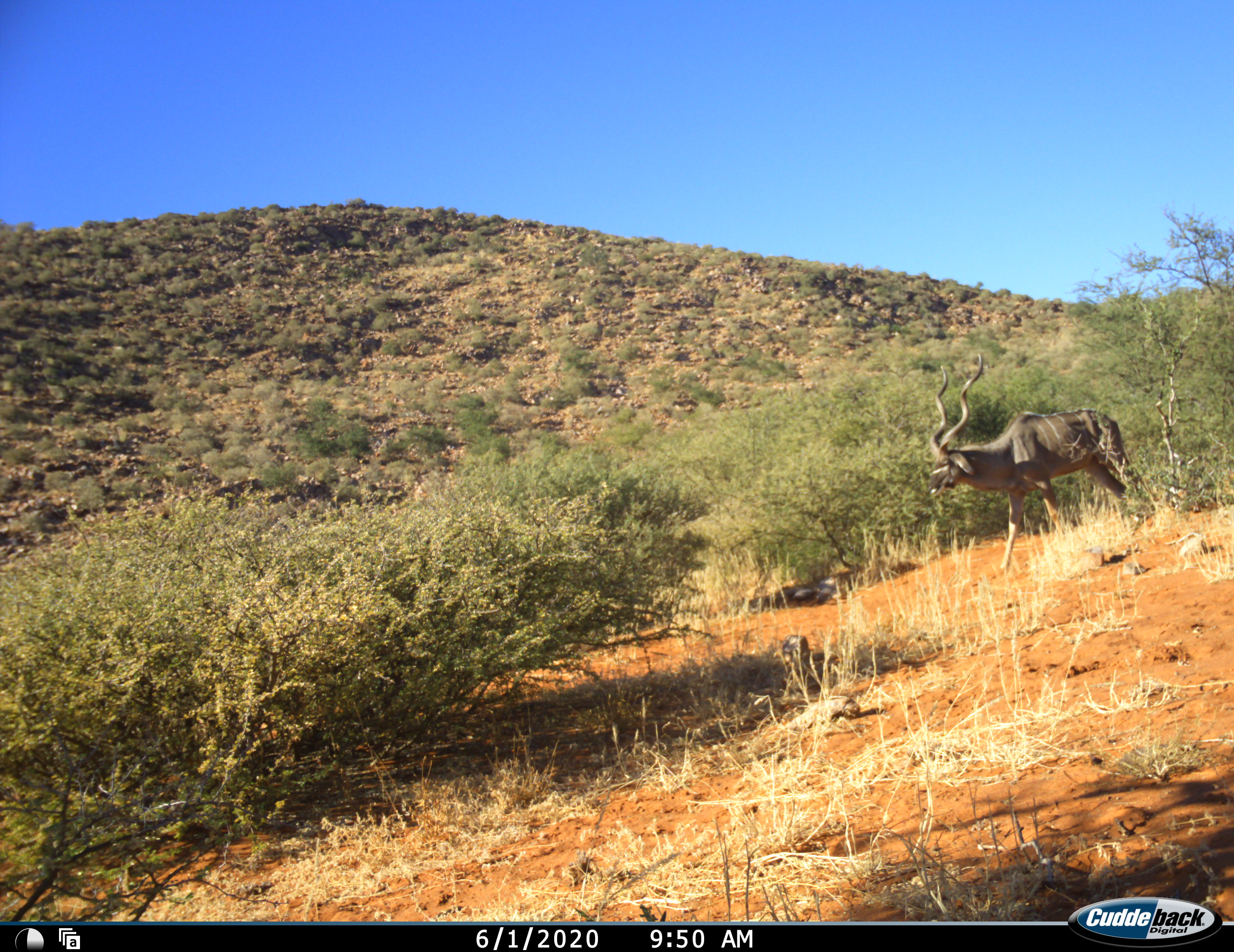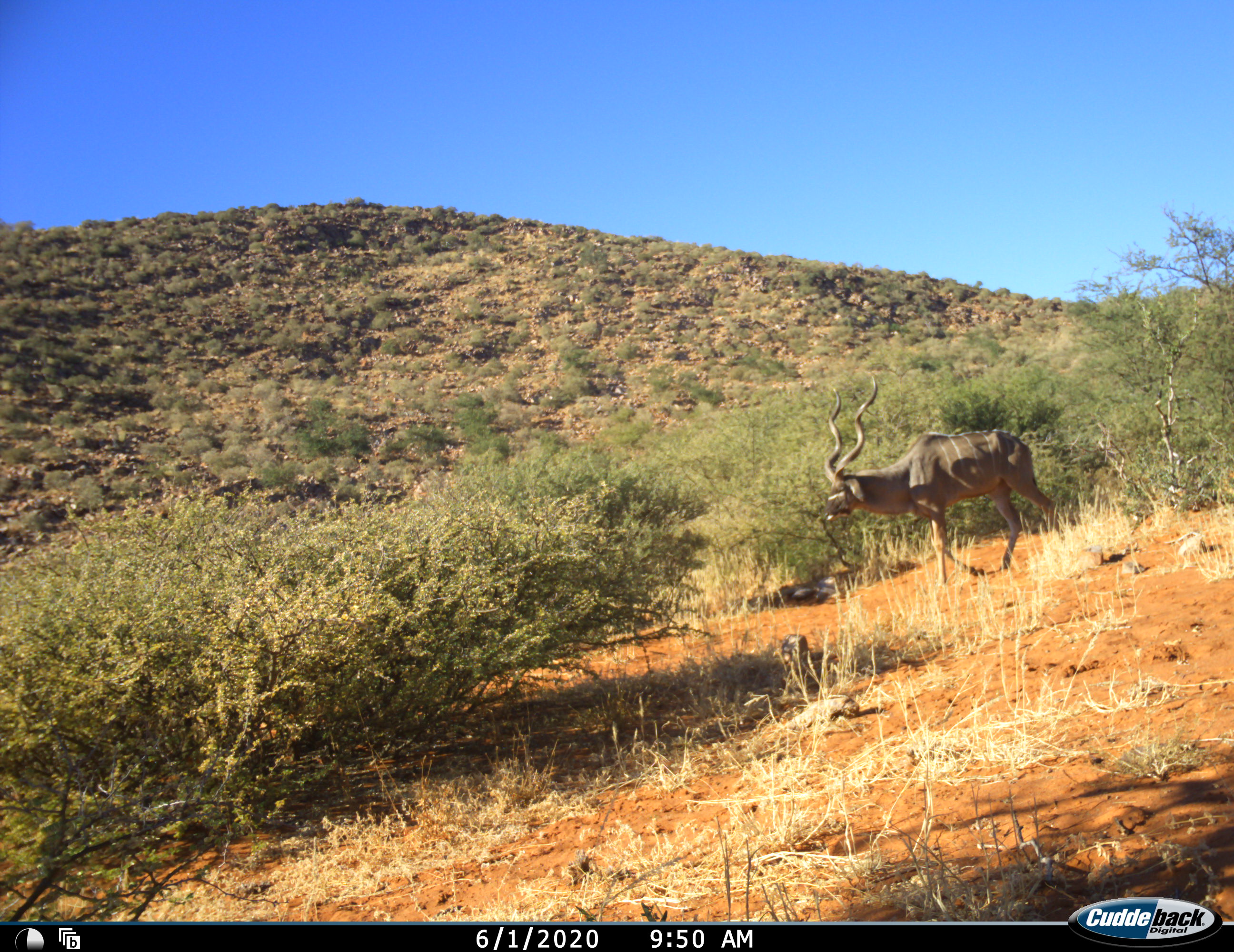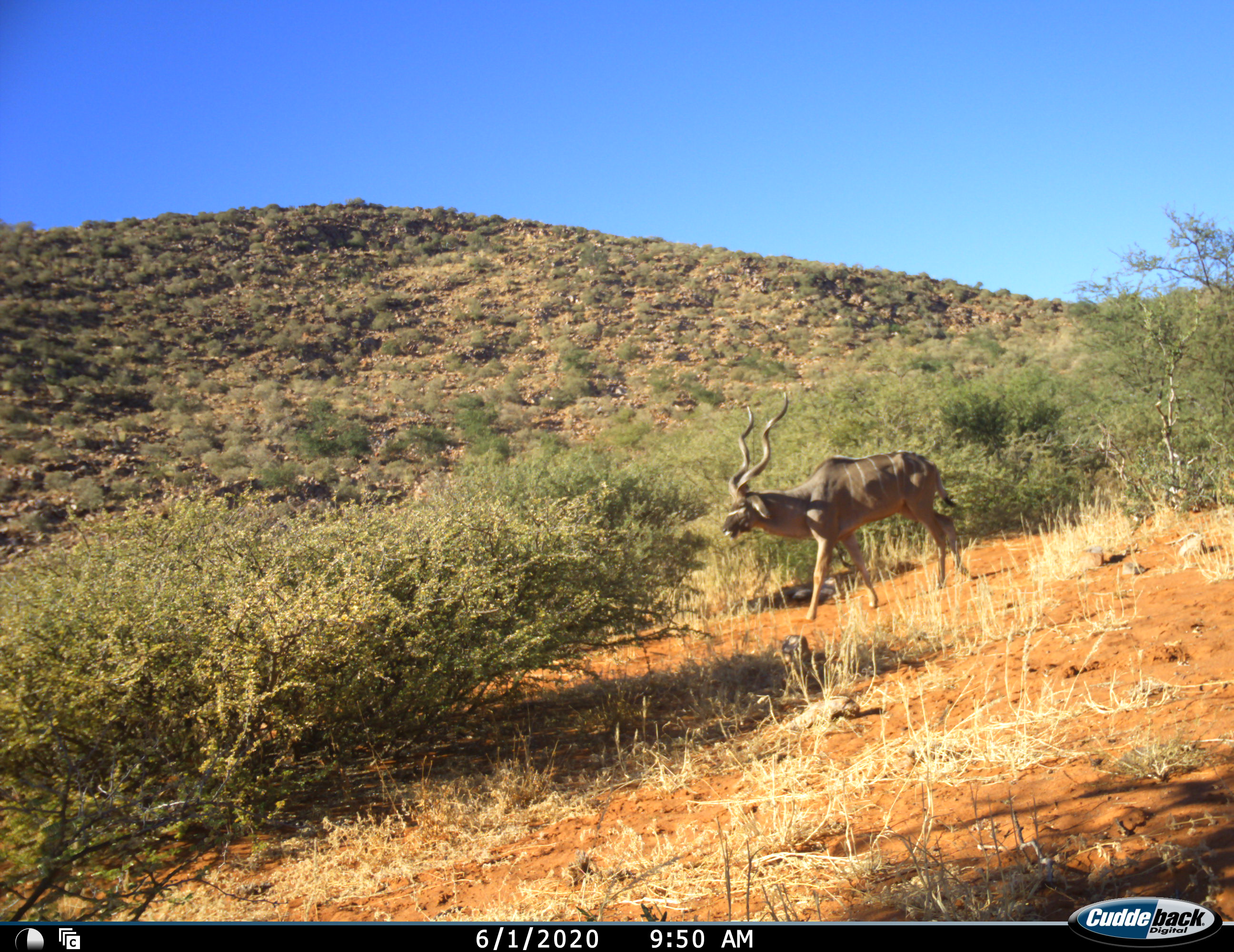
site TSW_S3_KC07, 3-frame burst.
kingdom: Animalia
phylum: Chordata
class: Mammalia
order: Artiodactyla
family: Bovidae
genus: Tragelaphus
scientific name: Tragelaphus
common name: kudu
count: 1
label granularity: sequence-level